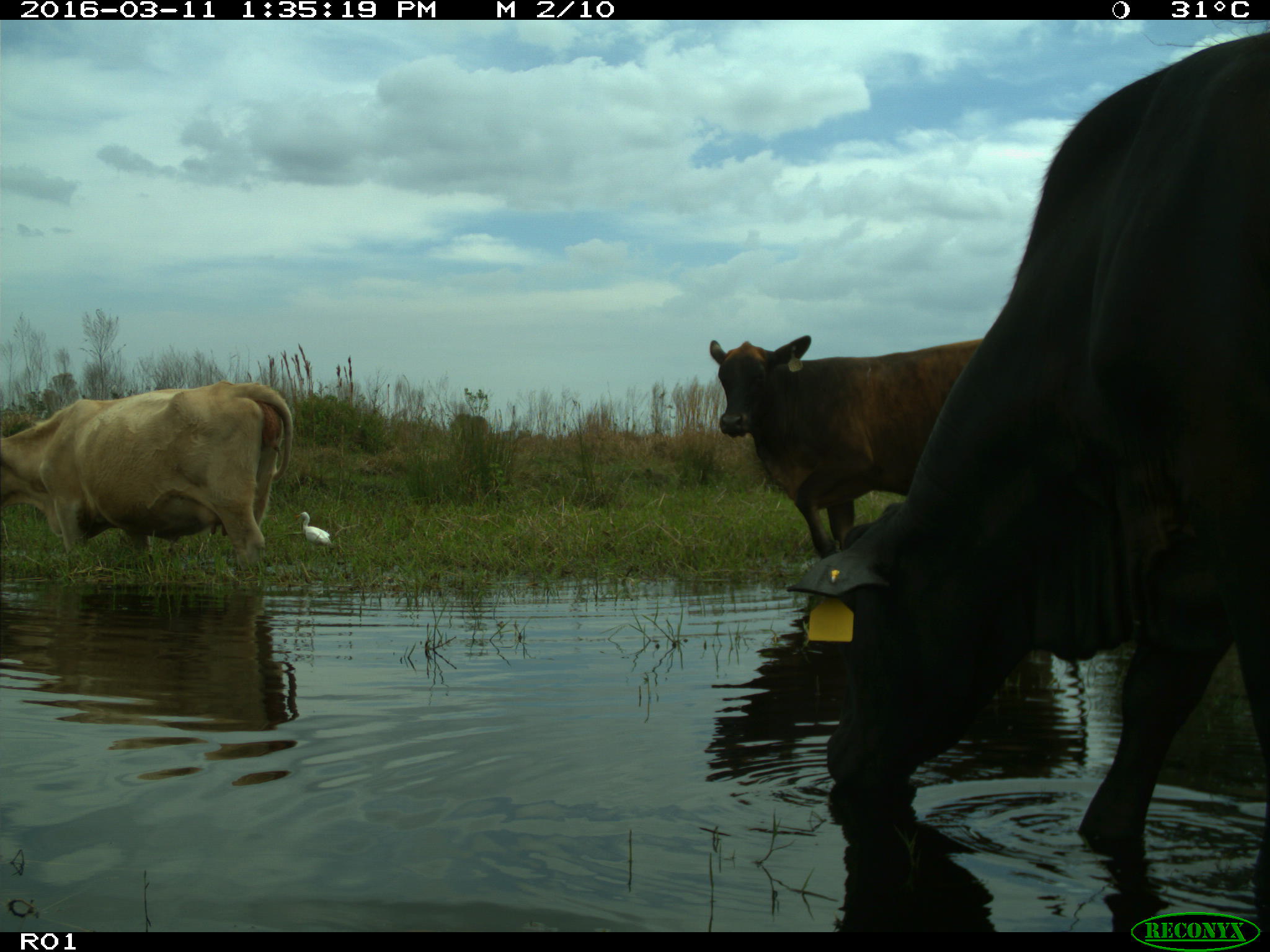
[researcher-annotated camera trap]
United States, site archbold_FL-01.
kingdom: Animalia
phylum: Chordata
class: Mammalia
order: Artiodactyla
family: Bovidae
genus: Bos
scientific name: Bos taurus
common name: domestic cow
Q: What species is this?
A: Bos taurus (domestic cow).